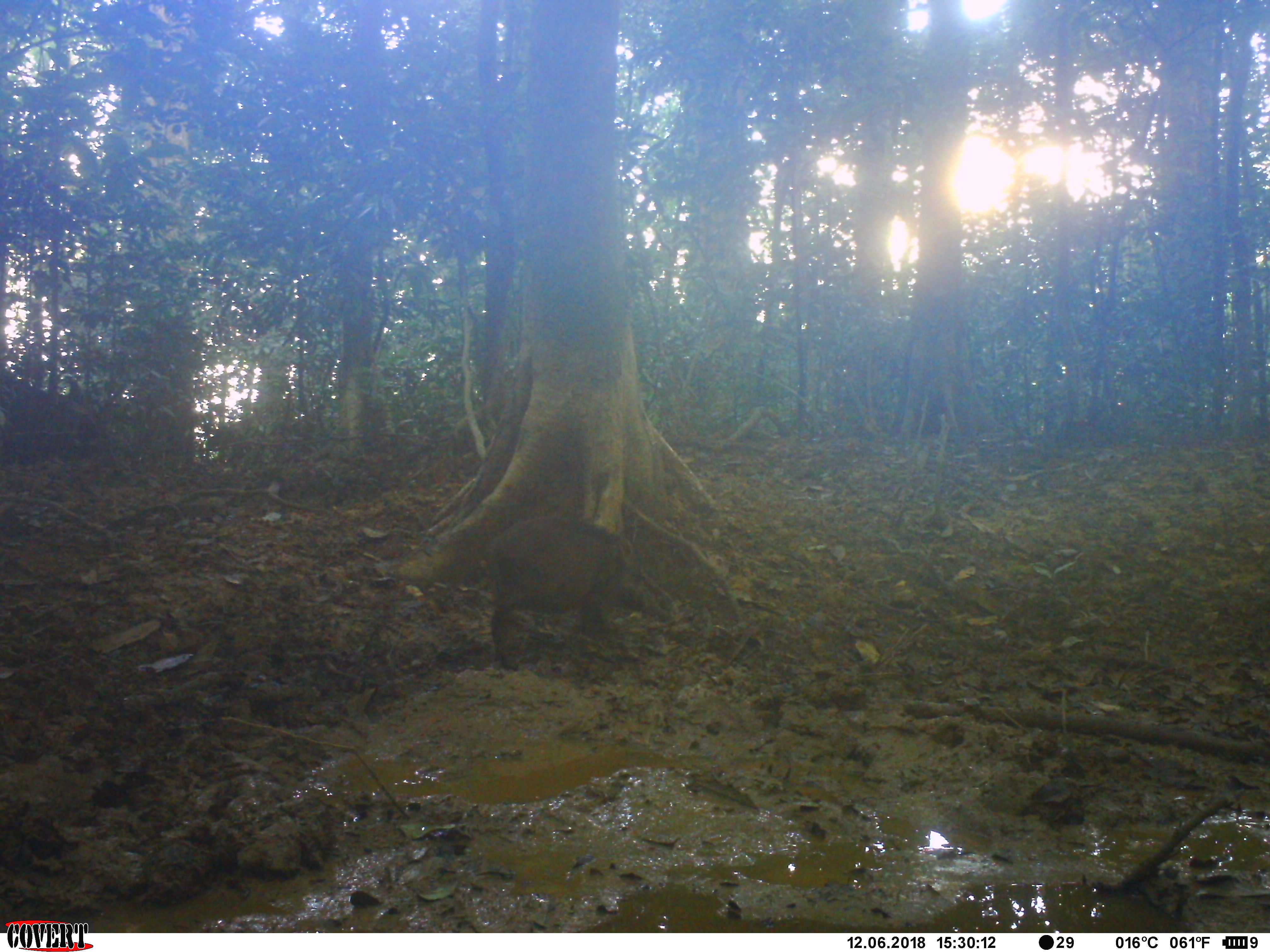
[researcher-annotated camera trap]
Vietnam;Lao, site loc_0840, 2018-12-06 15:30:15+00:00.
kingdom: Animalia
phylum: Chordata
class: Mammalia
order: Artiodactyla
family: Suidae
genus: Sus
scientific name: Sus scrofa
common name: eurasian wild pig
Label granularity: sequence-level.